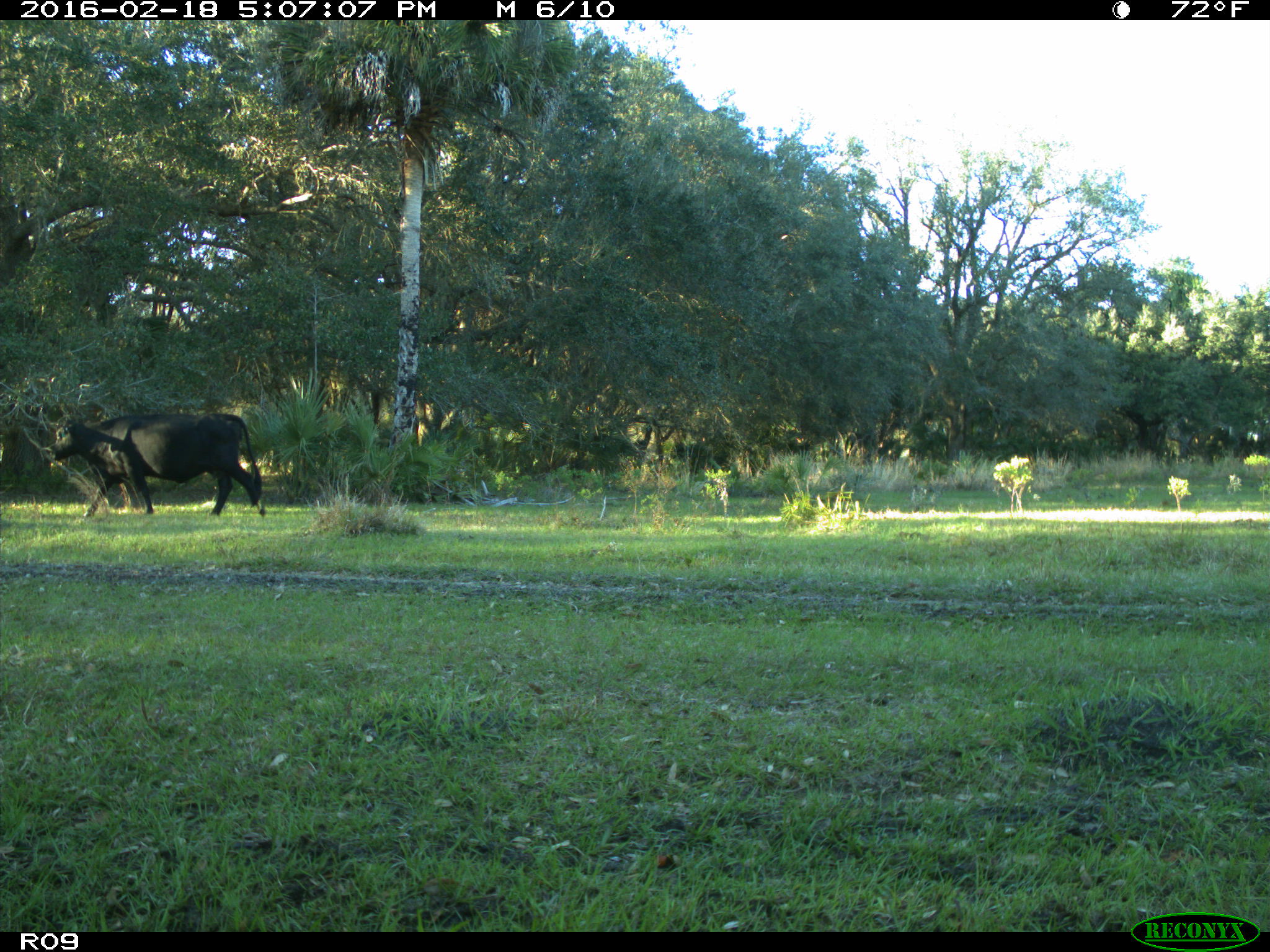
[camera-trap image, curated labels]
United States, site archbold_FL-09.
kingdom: Animalia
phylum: Chordata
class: Mammalia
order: Artiodactyla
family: Bovidae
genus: Bos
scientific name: Bos taurus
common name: domestic cow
Bos taurus (domestic cow).